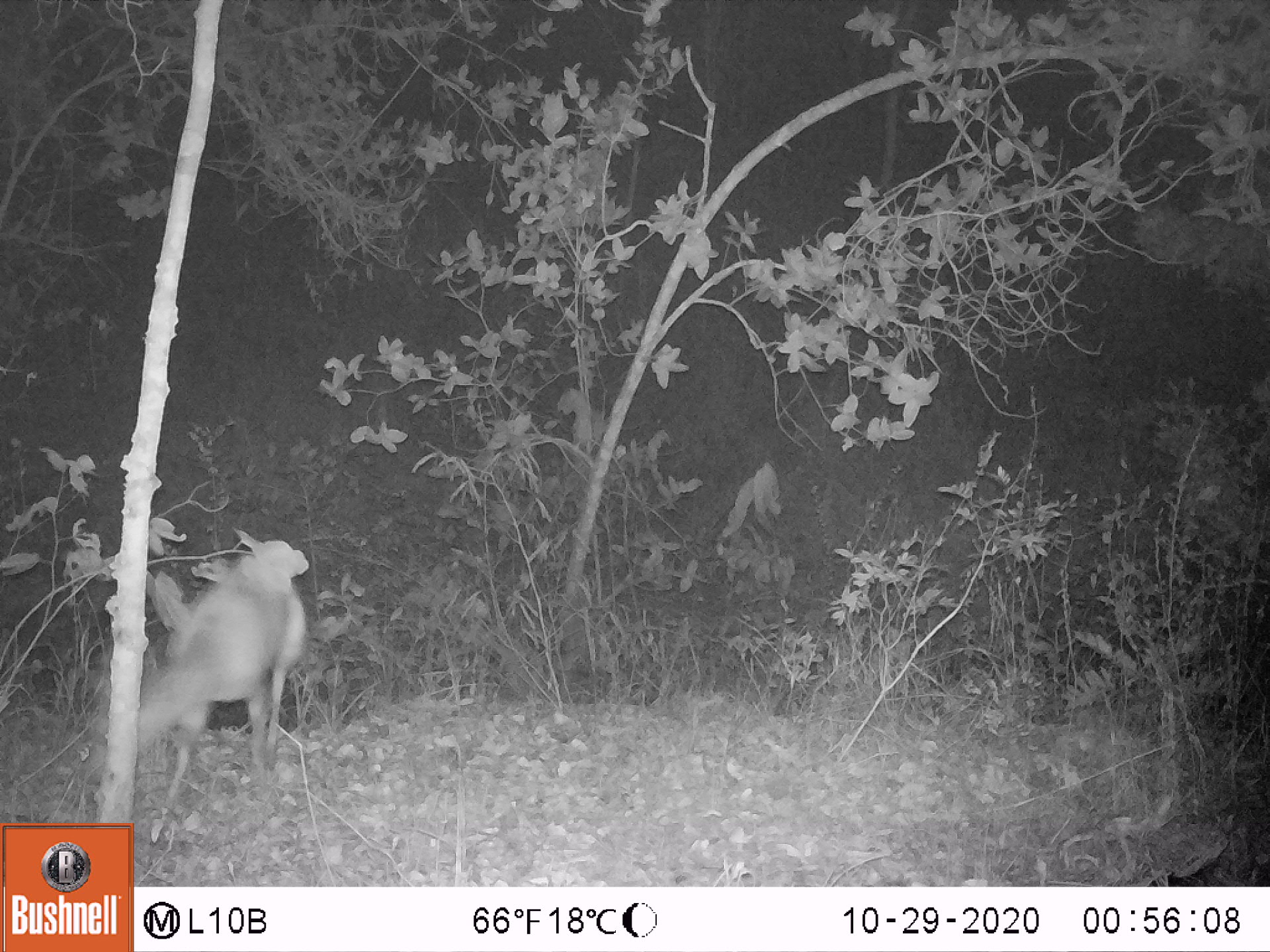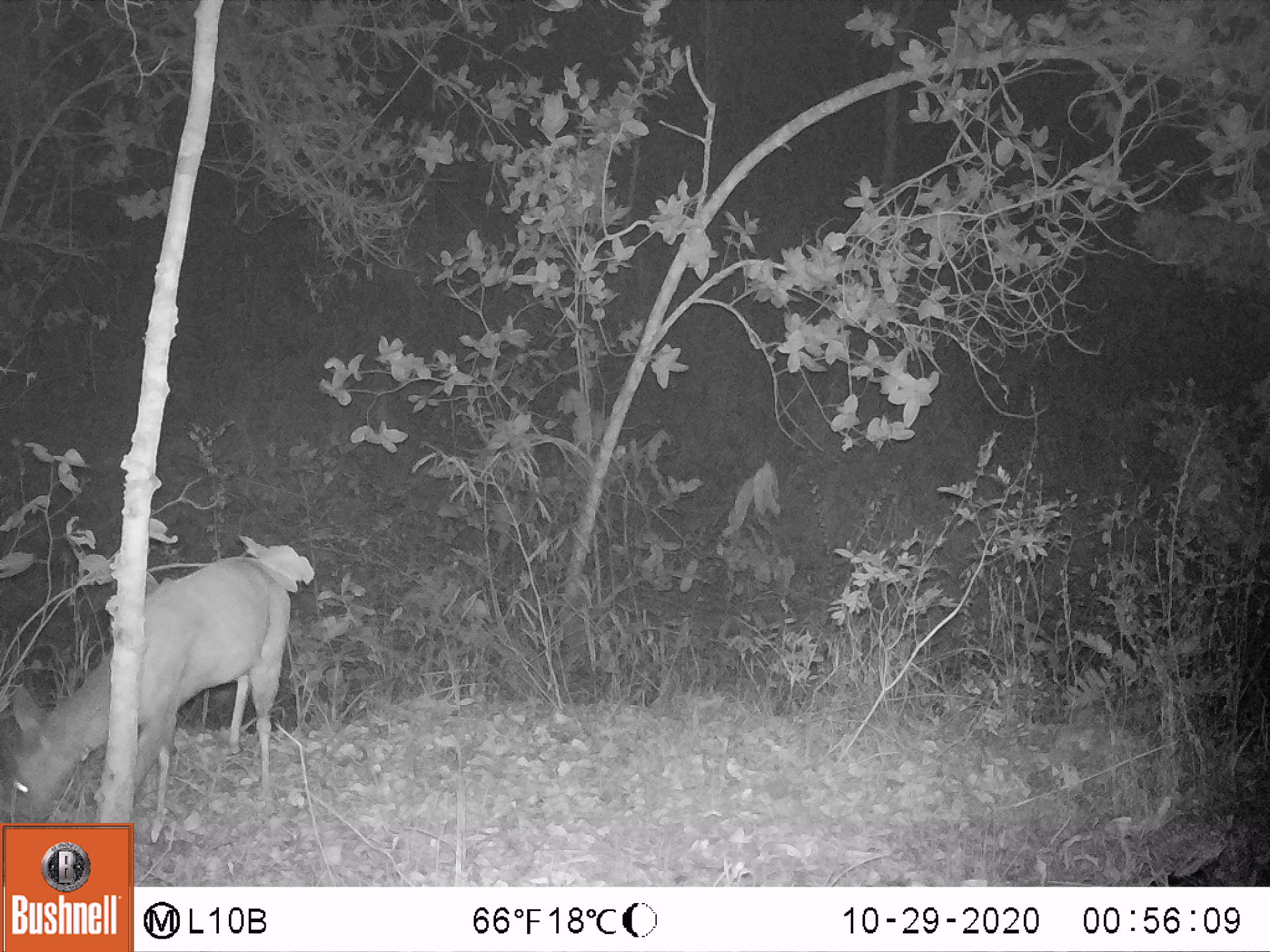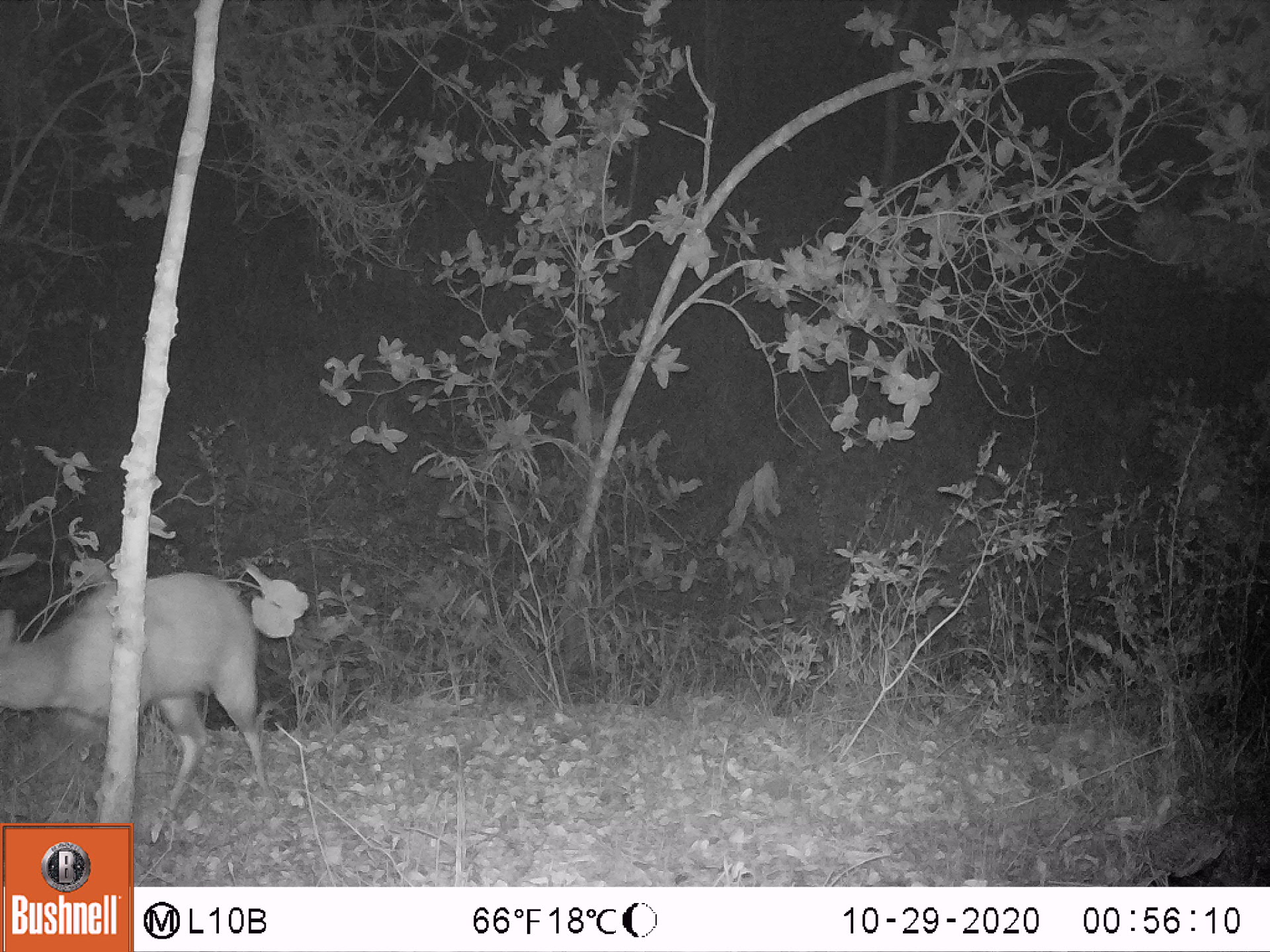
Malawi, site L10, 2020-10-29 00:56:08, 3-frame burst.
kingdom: Animalia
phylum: Chordata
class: Mammalia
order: Artiodactyla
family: Bovidae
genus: Tragelaphus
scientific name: Tragelaphus sylvaticus sylvaticus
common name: cape bushbuck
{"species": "cape bushbuck (Tragelaphus sylvaticus sylvaticus)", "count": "1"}